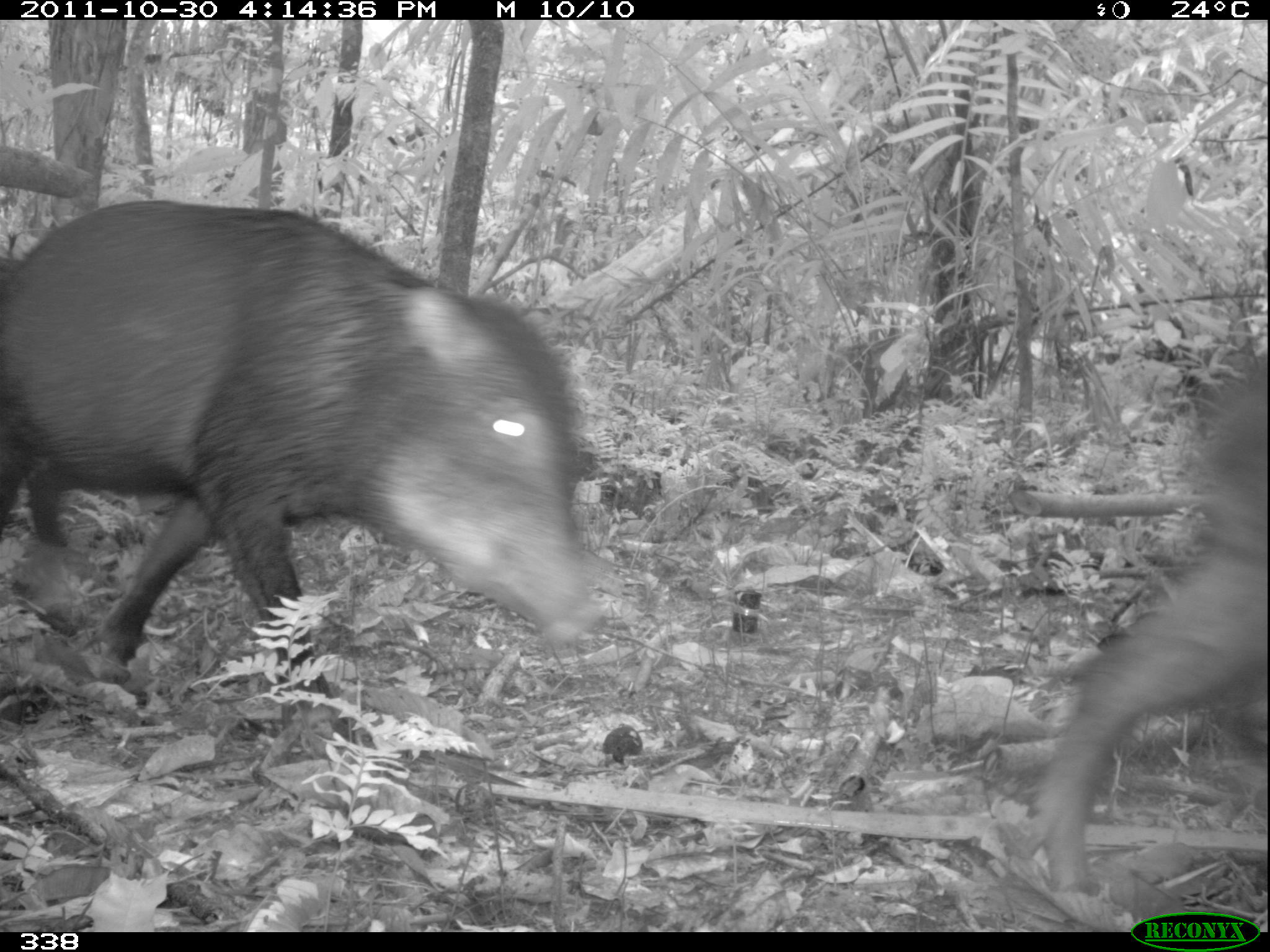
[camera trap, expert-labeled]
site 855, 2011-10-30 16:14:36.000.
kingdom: Animalia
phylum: Chordata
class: Mammalia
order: Artiodactyla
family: Tayassuidae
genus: Tayassu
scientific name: Tayassu pecari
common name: white-lipped peccary